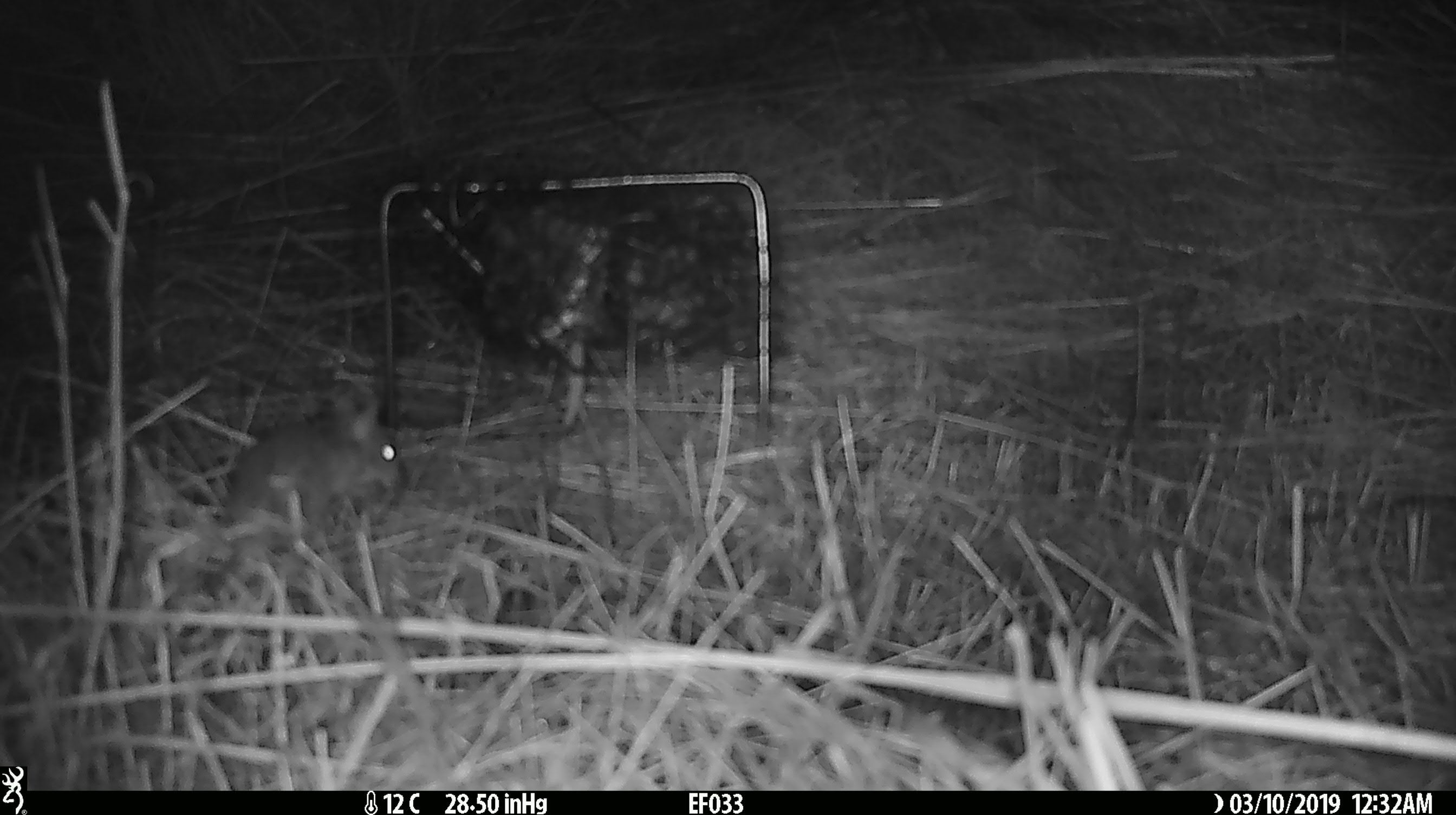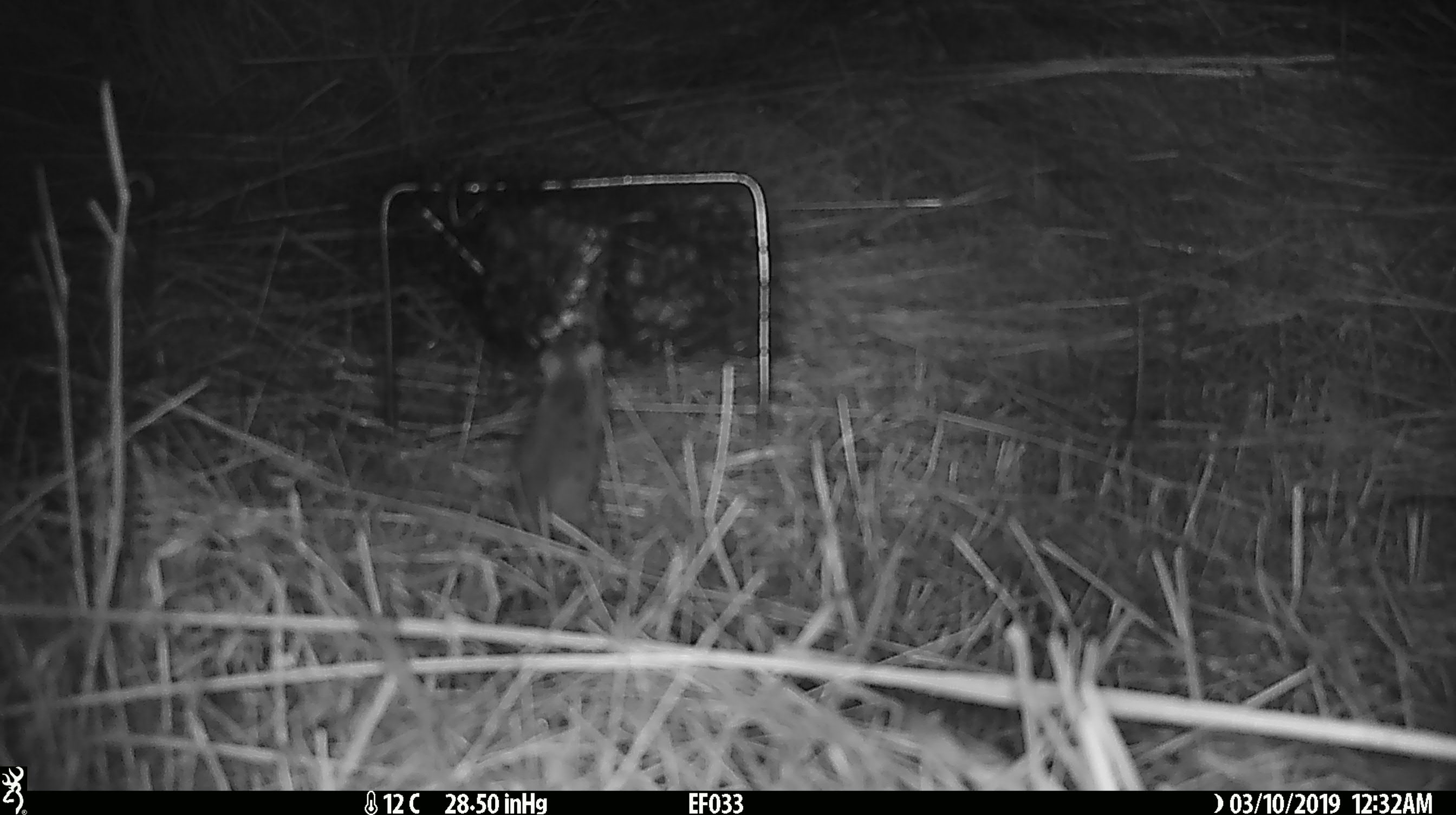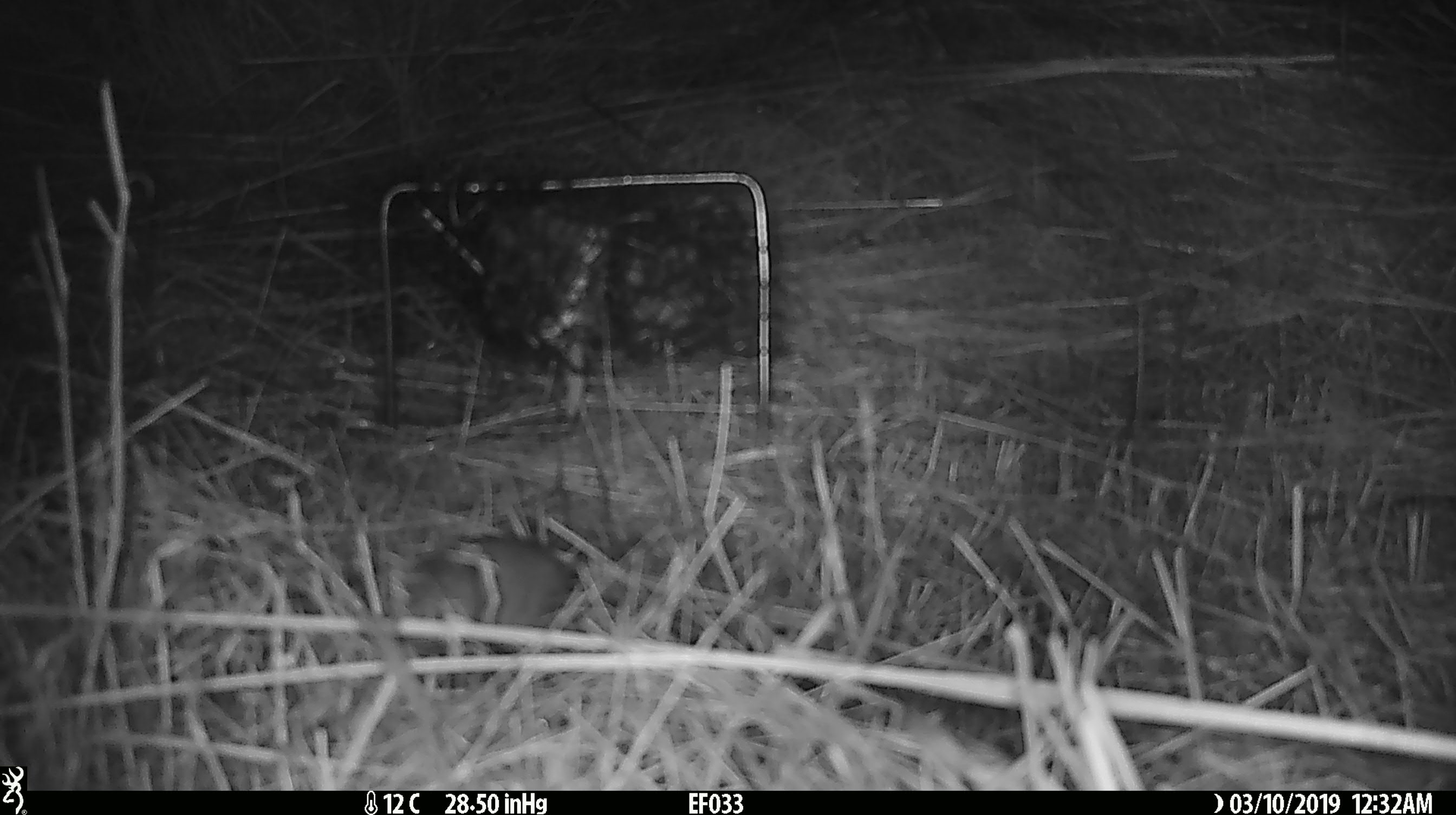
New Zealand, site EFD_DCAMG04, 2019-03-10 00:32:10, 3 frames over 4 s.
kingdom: Animalia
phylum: Chordata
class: Mammalia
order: Rodentia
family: Muridae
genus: Rattus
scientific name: Rattus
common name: rat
Rat (Rattus).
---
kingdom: Animalia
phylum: Chordata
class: Mammalia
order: Rodentia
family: Muridae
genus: Mus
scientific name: Mus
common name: mouse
Mouse (Mus).